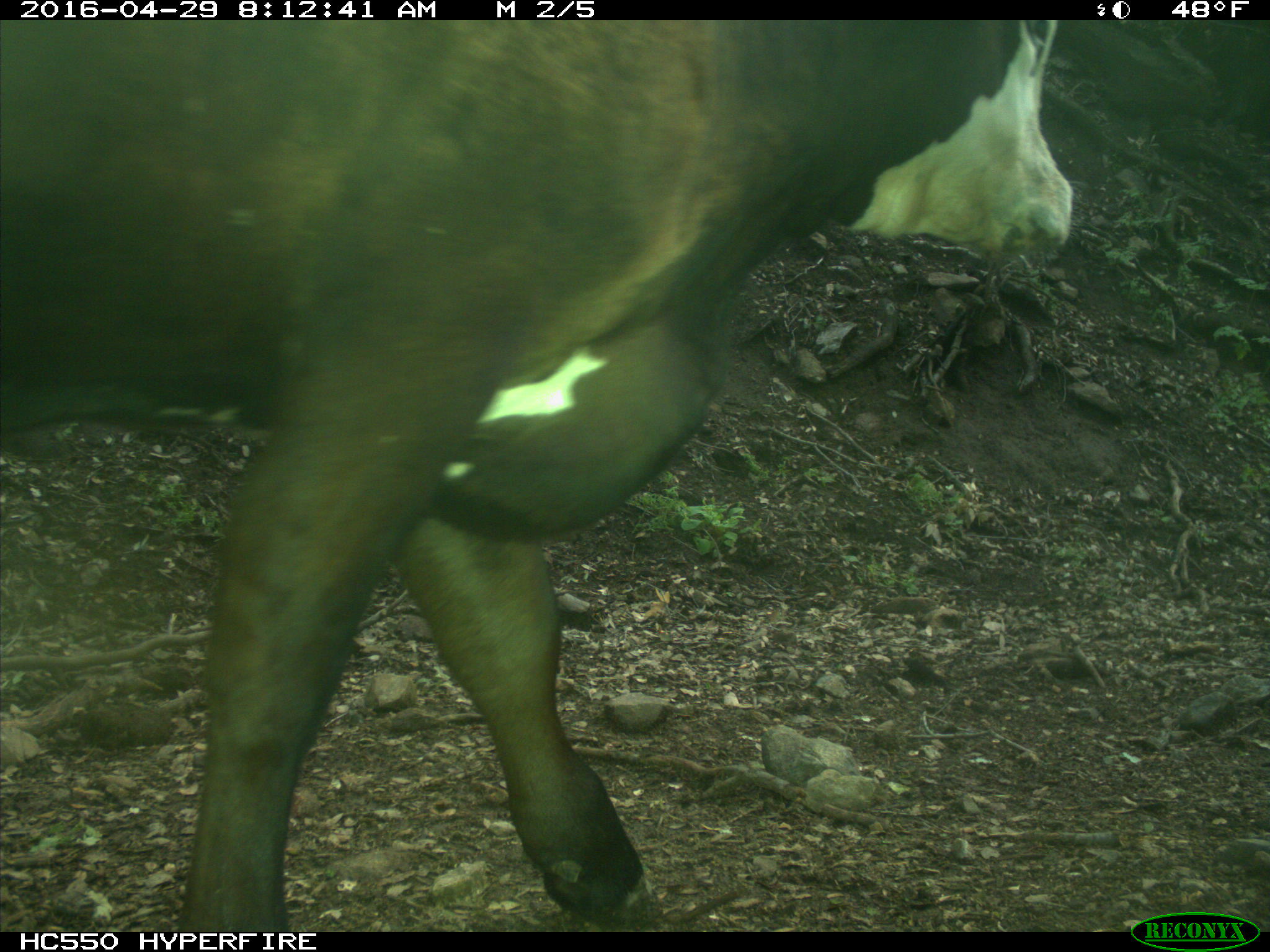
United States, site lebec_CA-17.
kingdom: Animalia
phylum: Chordata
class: Mammalia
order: Artiodactyla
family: Bovidae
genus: Bos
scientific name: Bos taurus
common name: domestic cow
Bos taurus (domestic cow).